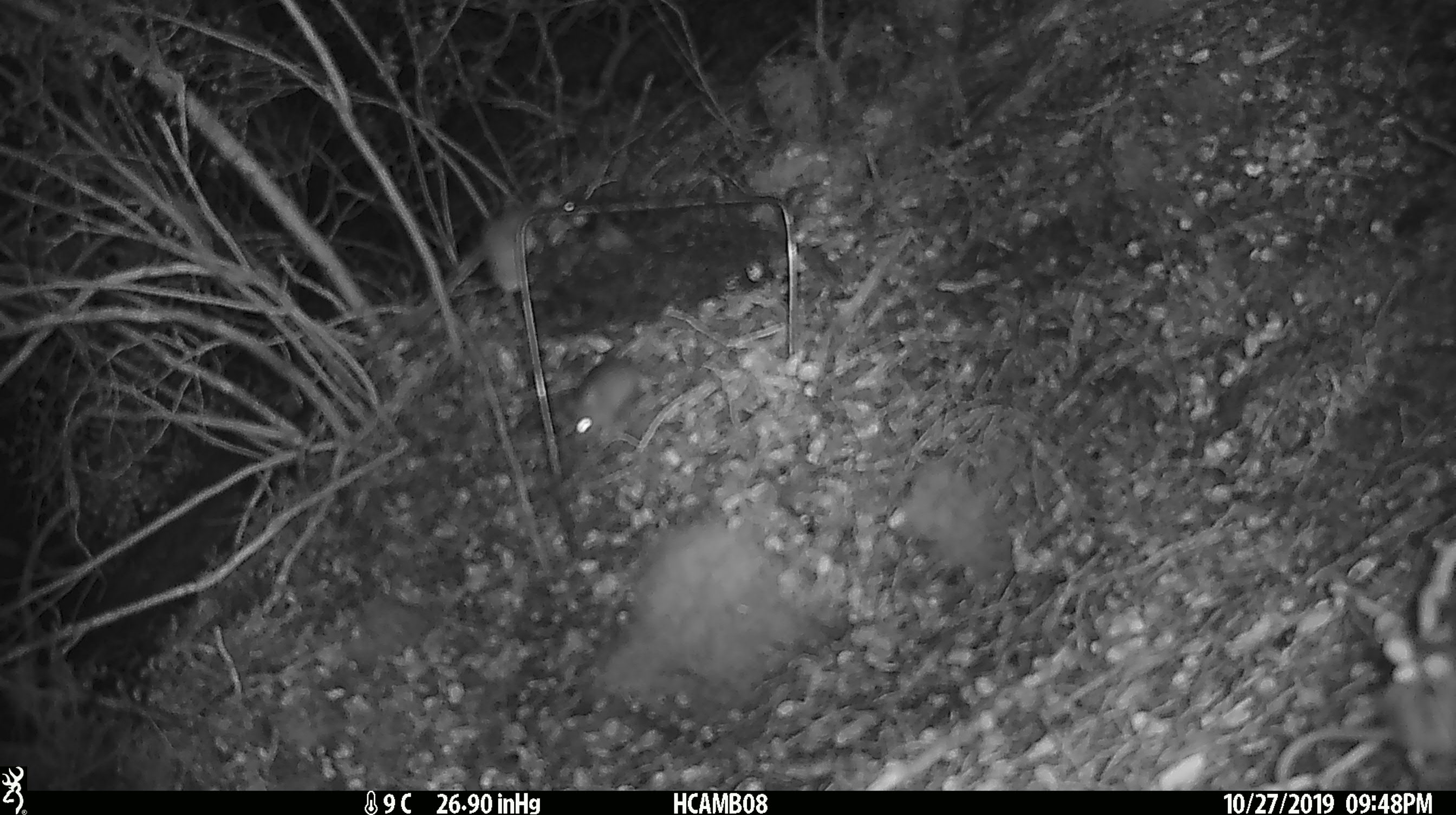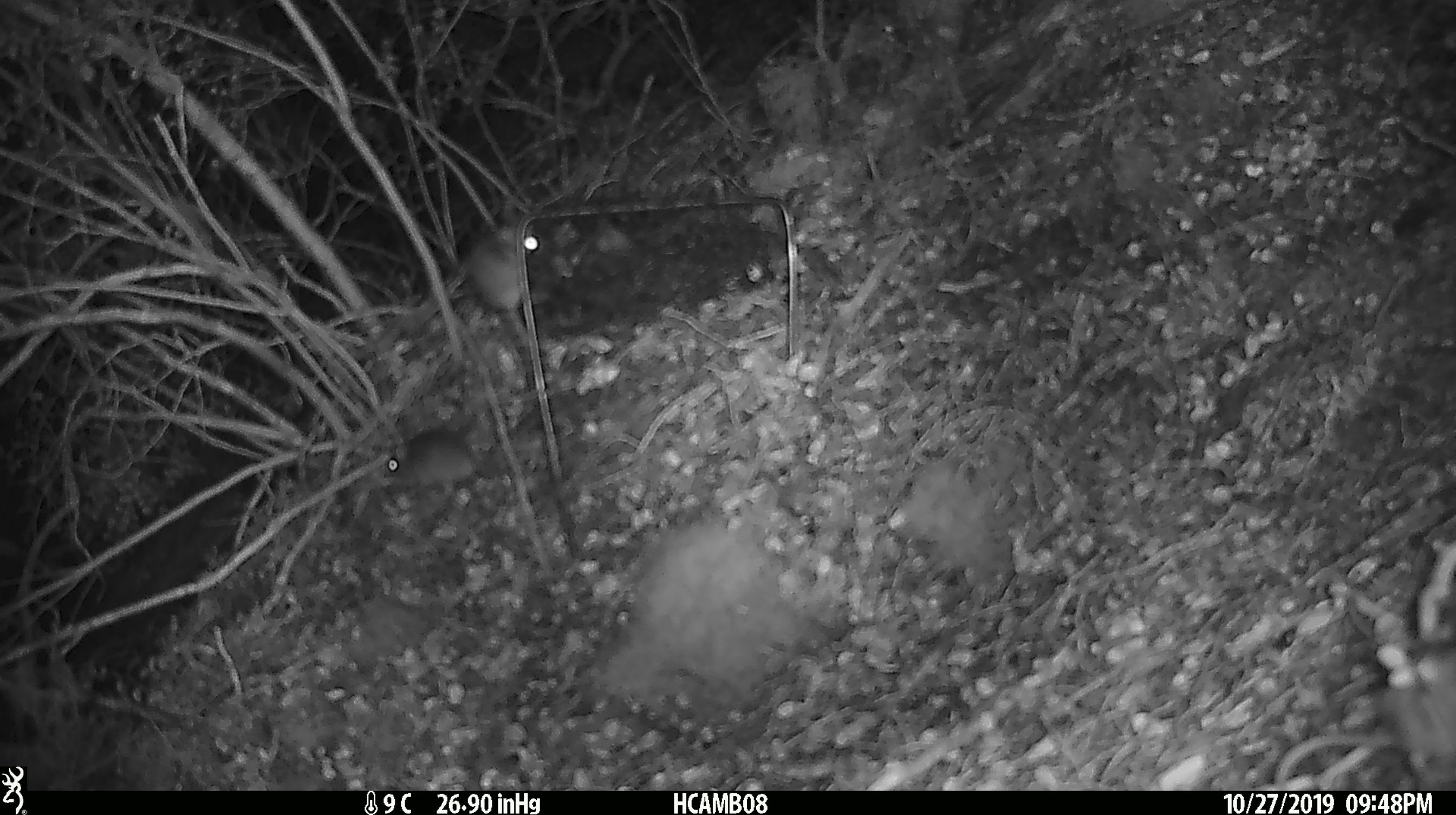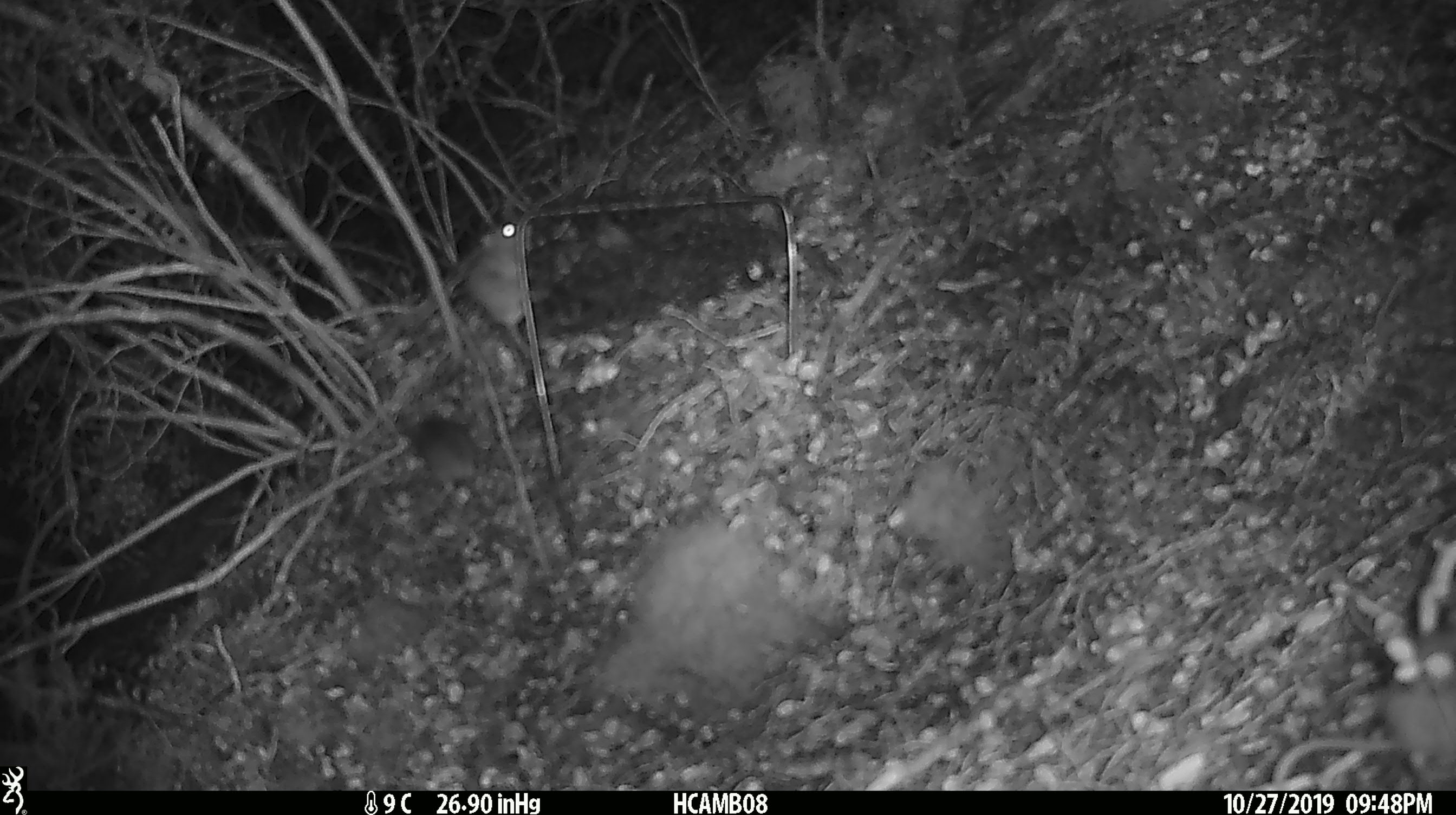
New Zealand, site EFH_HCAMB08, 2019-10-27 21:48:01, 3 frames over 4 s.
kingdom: Animalia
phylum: Chordata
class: Mammalia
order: Rodentia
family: Muridae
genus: Mus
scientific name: Mus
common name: mouse